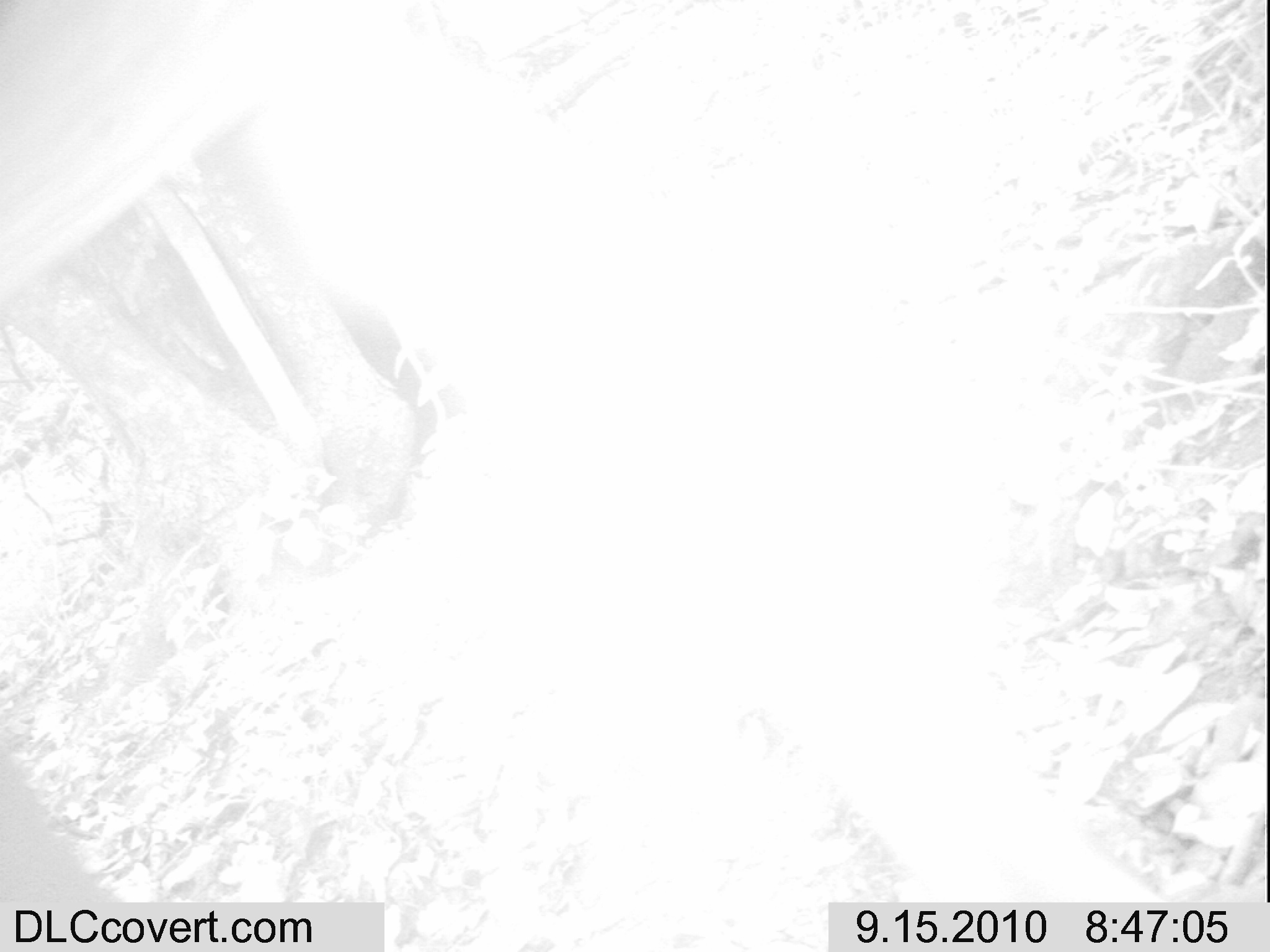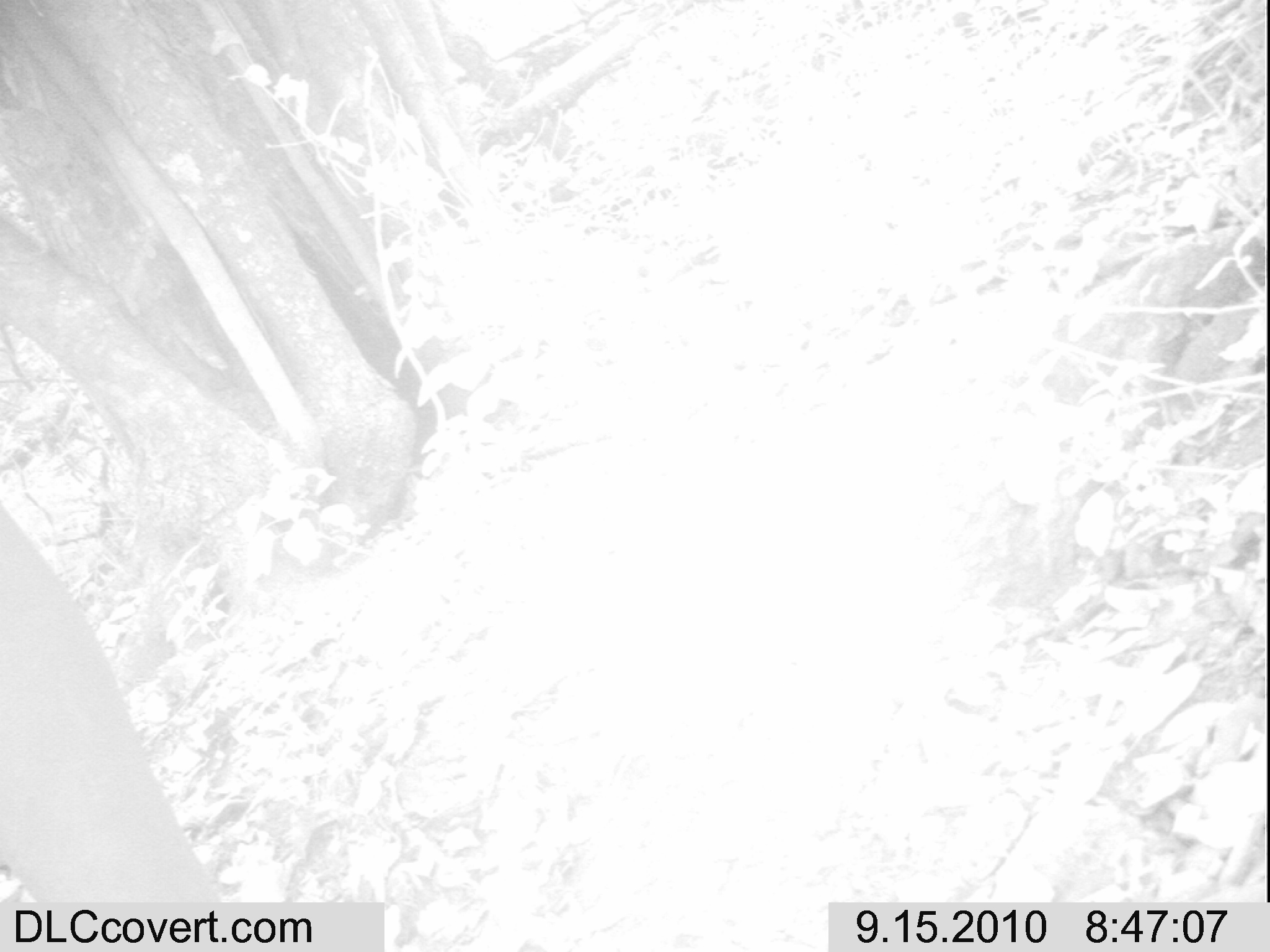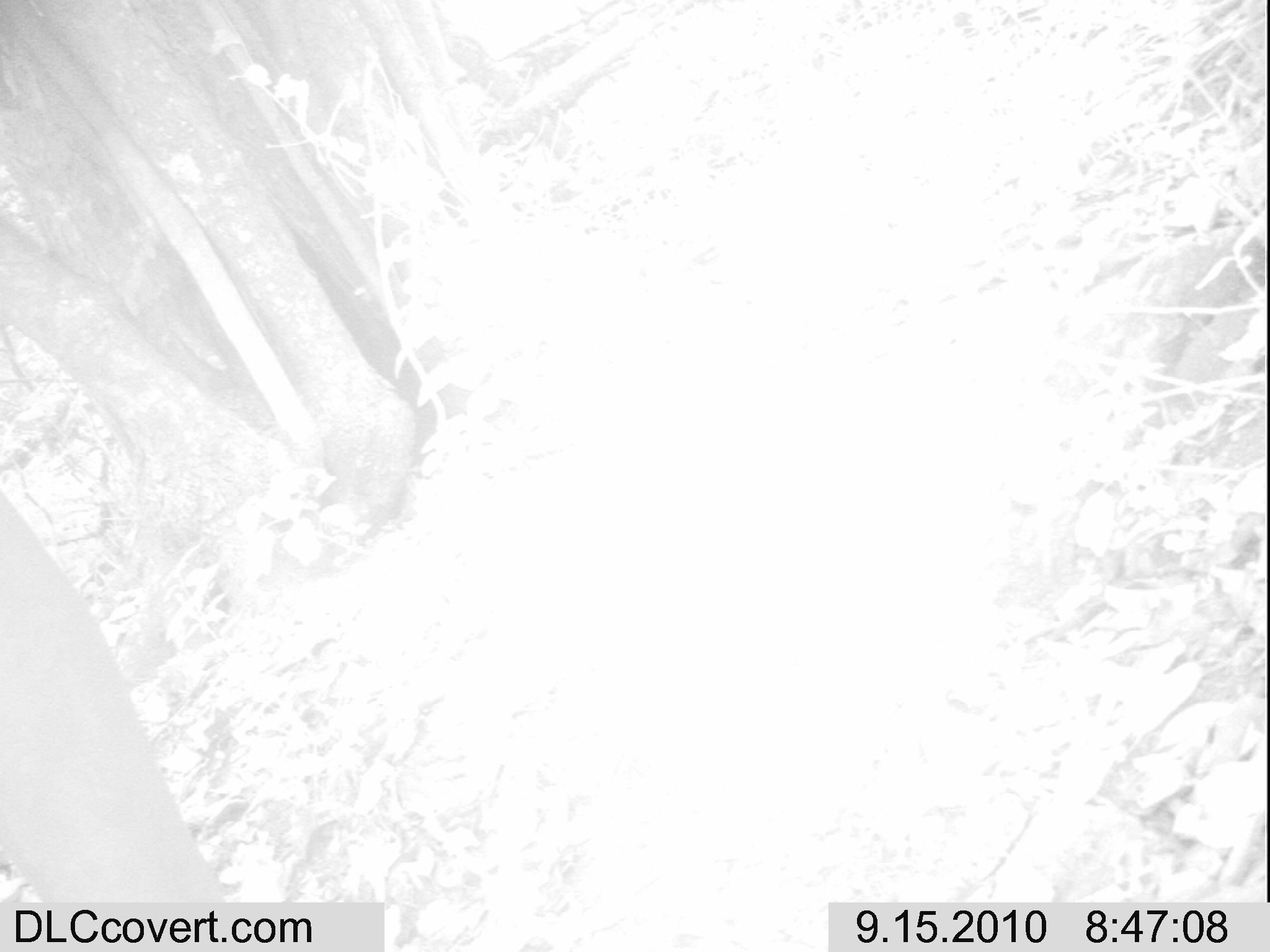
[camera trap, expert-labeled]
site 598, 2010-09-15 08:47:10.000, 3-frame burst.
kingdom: Animalia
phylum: Chordata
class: Mammalia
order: Artiodactyla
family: Bovidae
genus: Tragelaphus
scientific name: Tragelaphus scriptus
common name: bushbuck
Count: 1.